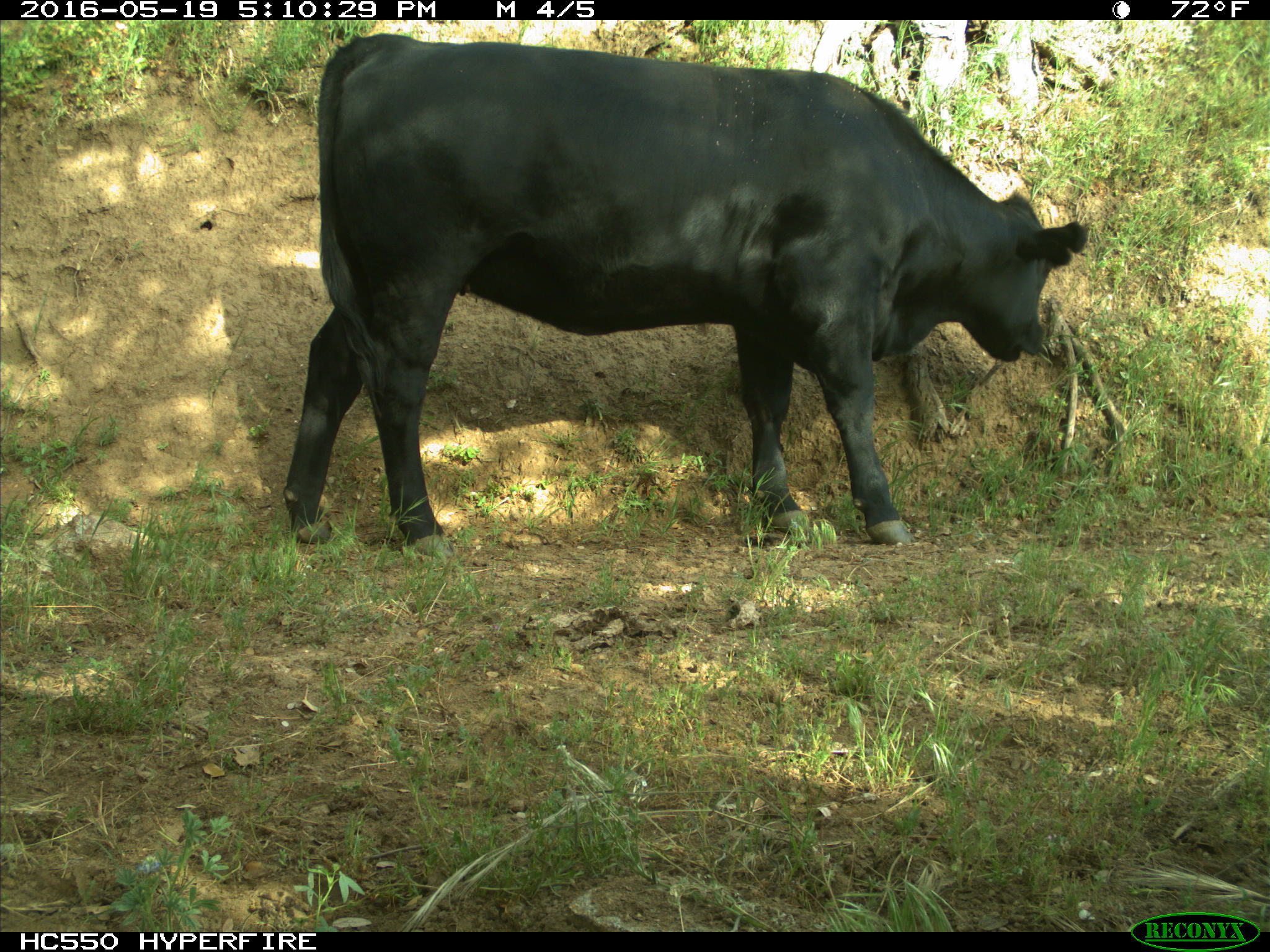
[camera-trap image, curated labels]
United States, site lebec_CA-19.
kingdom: Animalia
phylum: Chordata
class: Mammalia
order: Artiodactyla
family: Bovidae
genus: Bos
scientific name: Bos taurus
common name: domestic cow